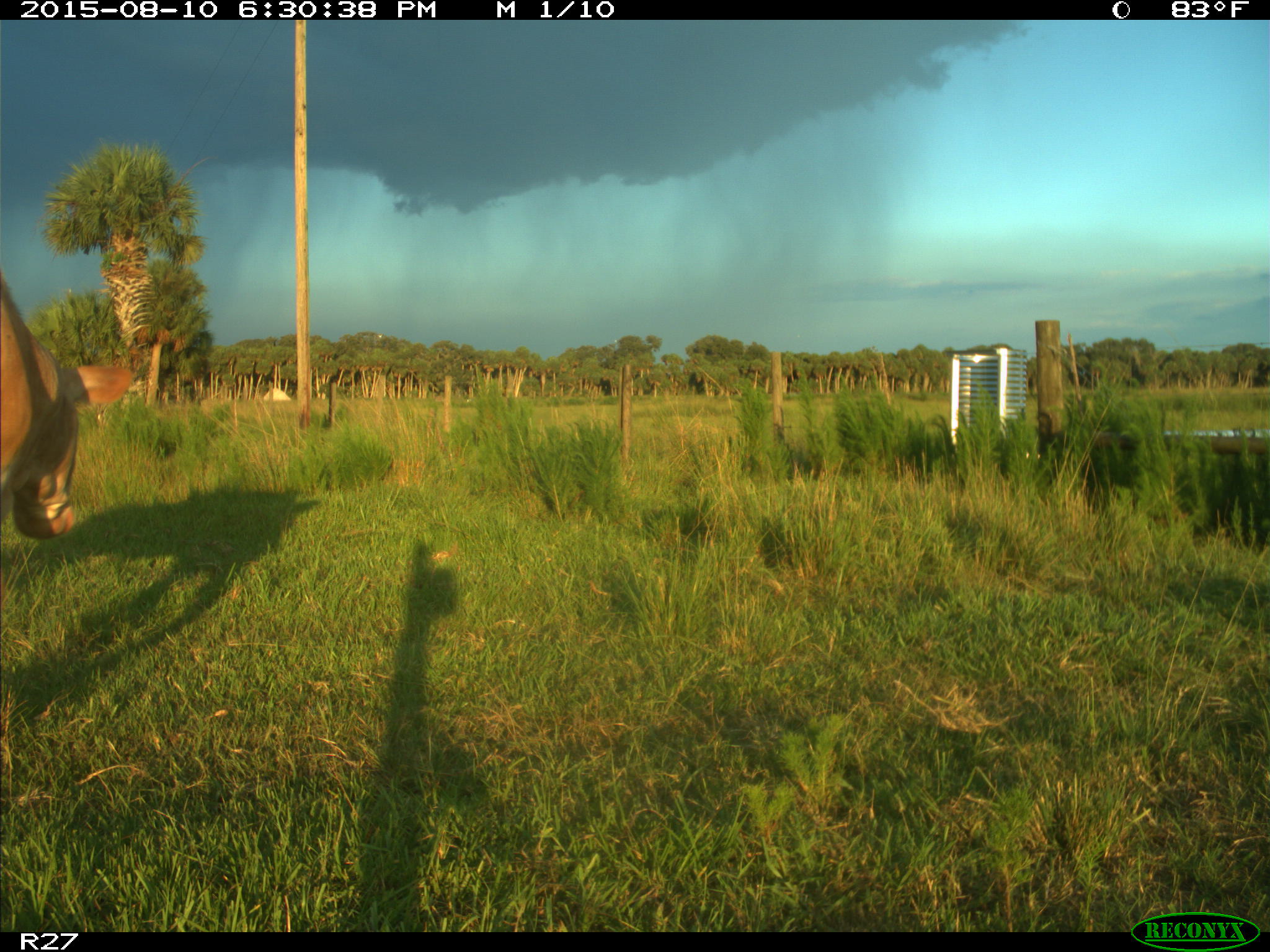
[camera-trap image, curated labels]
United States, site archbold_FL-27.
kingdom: Animalia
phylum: Chordata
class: Mammalia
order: Artiodactyla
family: Bovidae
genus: Bos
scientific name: Bos taurus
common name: domestic cow